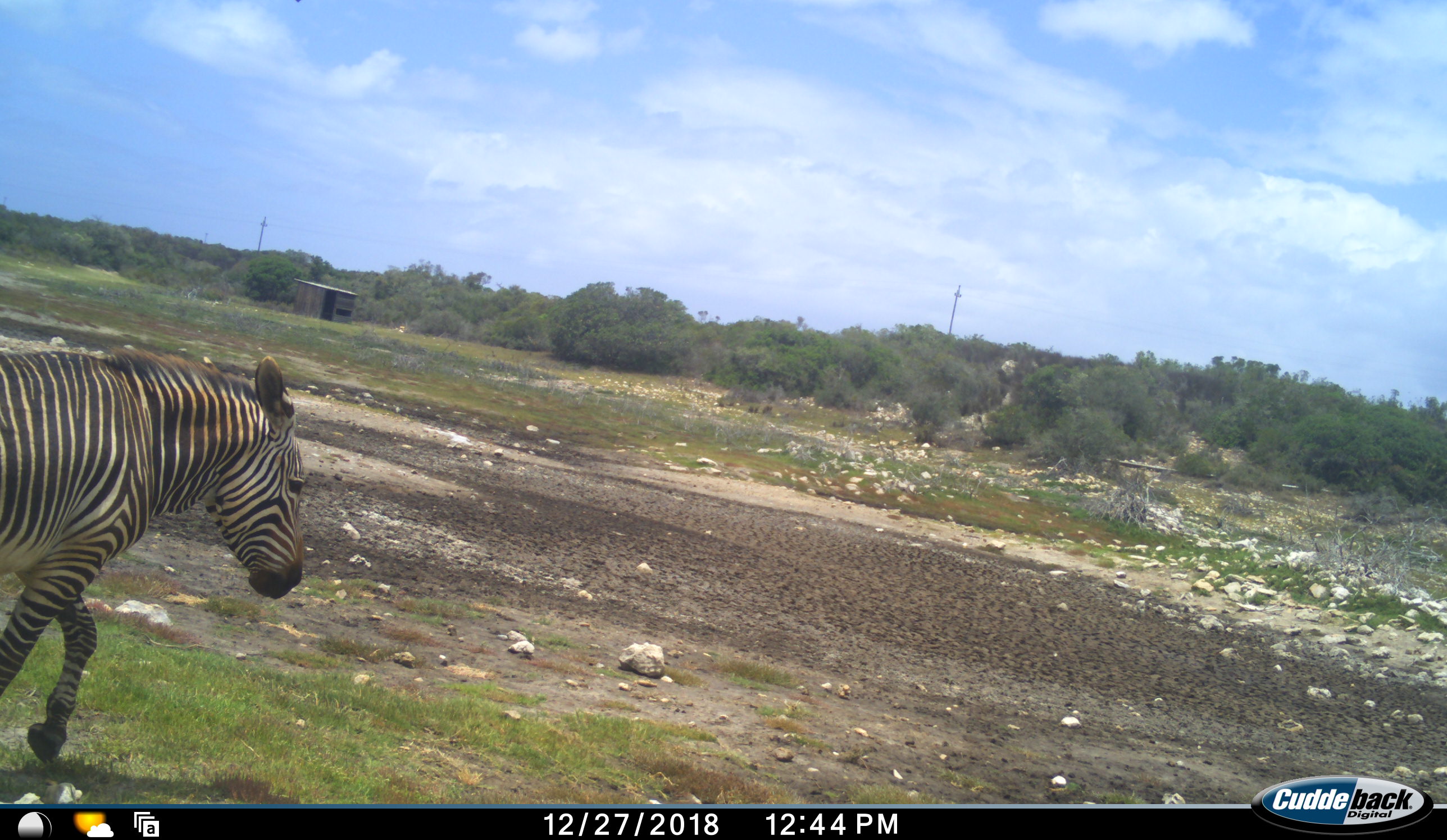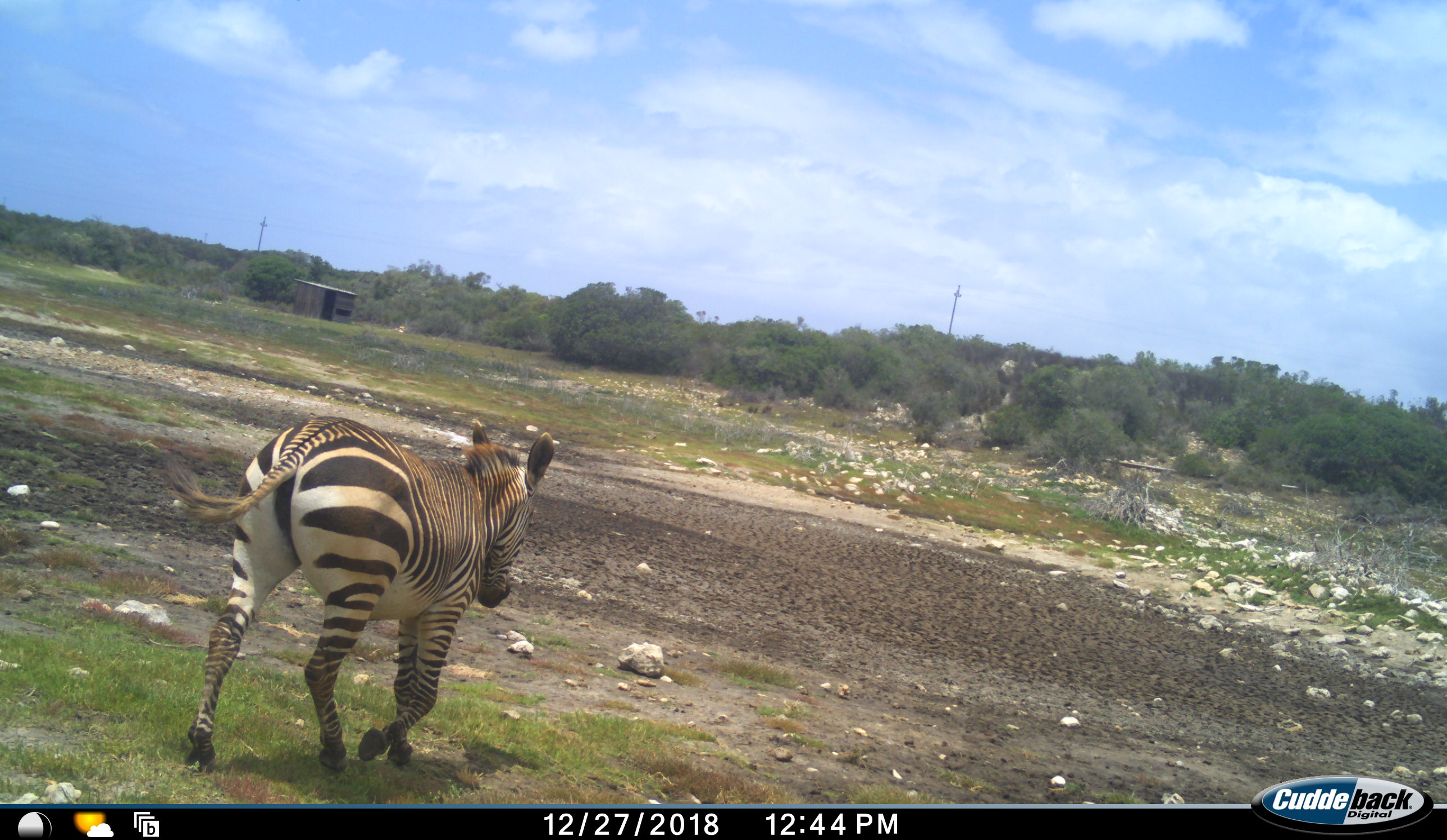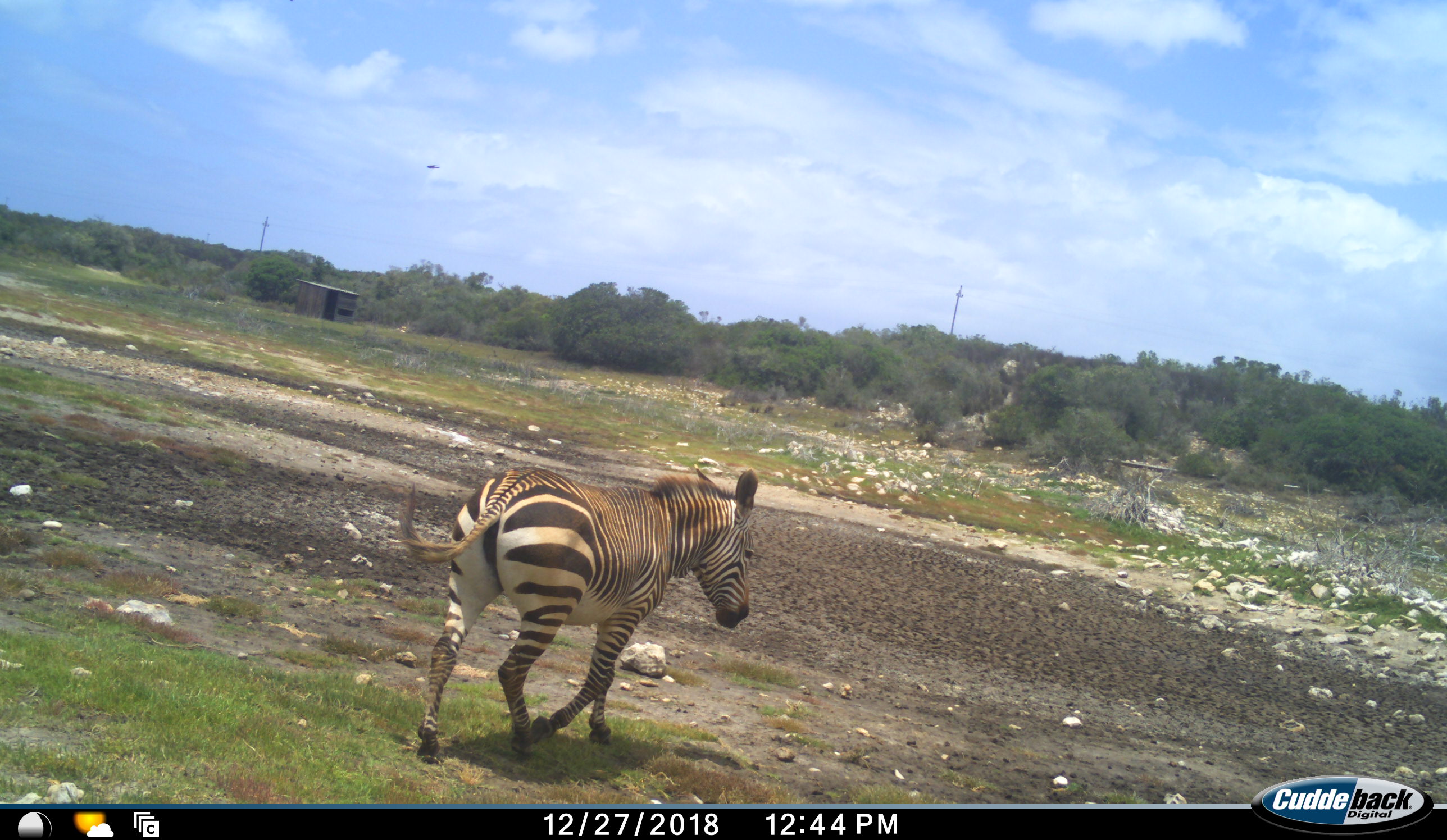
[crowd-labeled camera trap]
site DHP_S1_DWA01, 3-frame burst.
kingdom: Animalia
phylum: Chordata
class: Mammalia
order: Perissodactyla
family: Equidae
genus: Equus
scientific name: Equus zebra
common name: mountain zebra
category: zebramountain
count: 1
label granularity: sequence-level